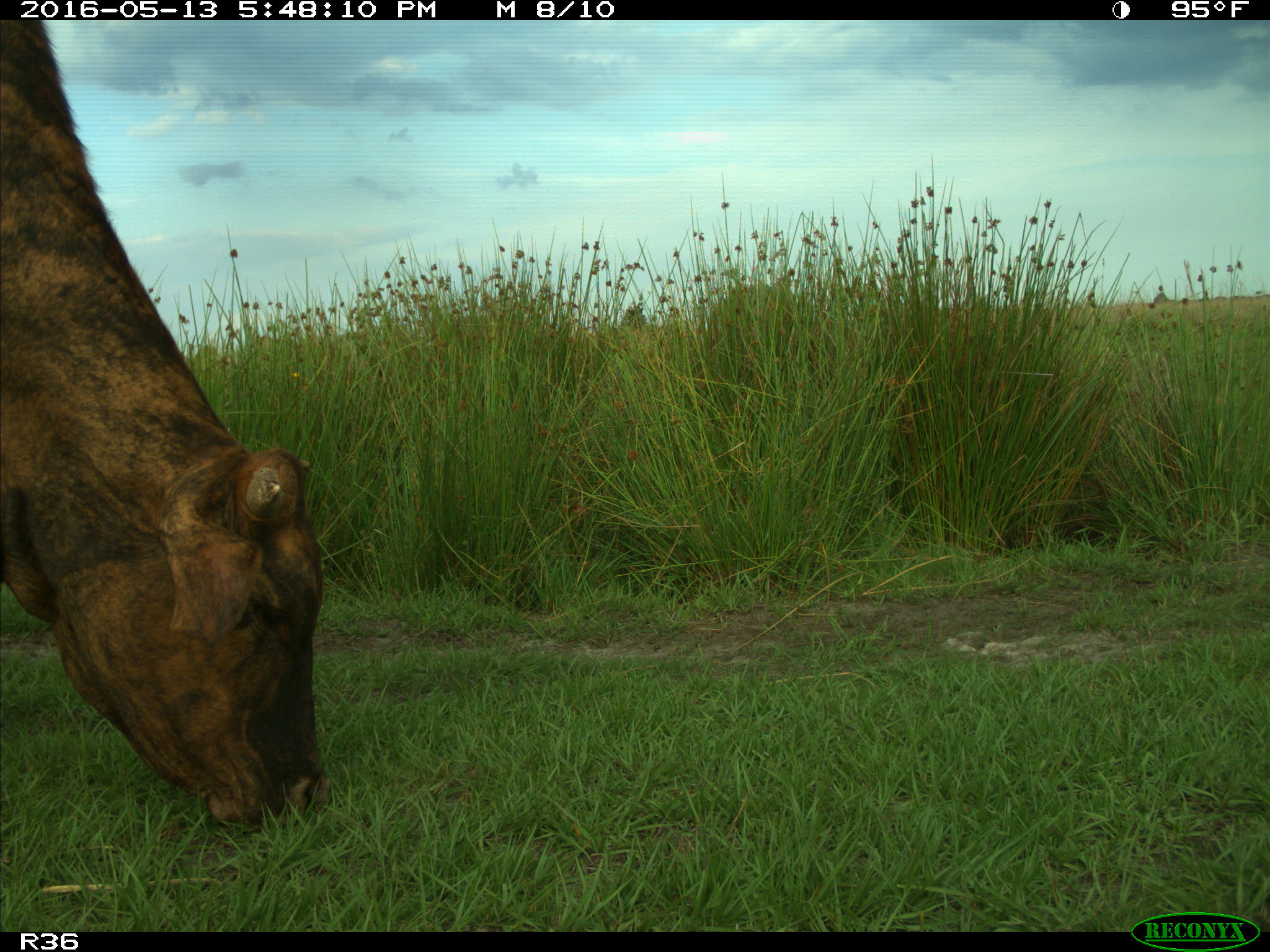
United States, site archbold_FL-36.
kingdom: Animalia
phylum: Chordata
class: Mammalia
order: Artiodactyla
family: Bovidae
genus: Bos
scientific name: Bos taurus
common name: domestic cow